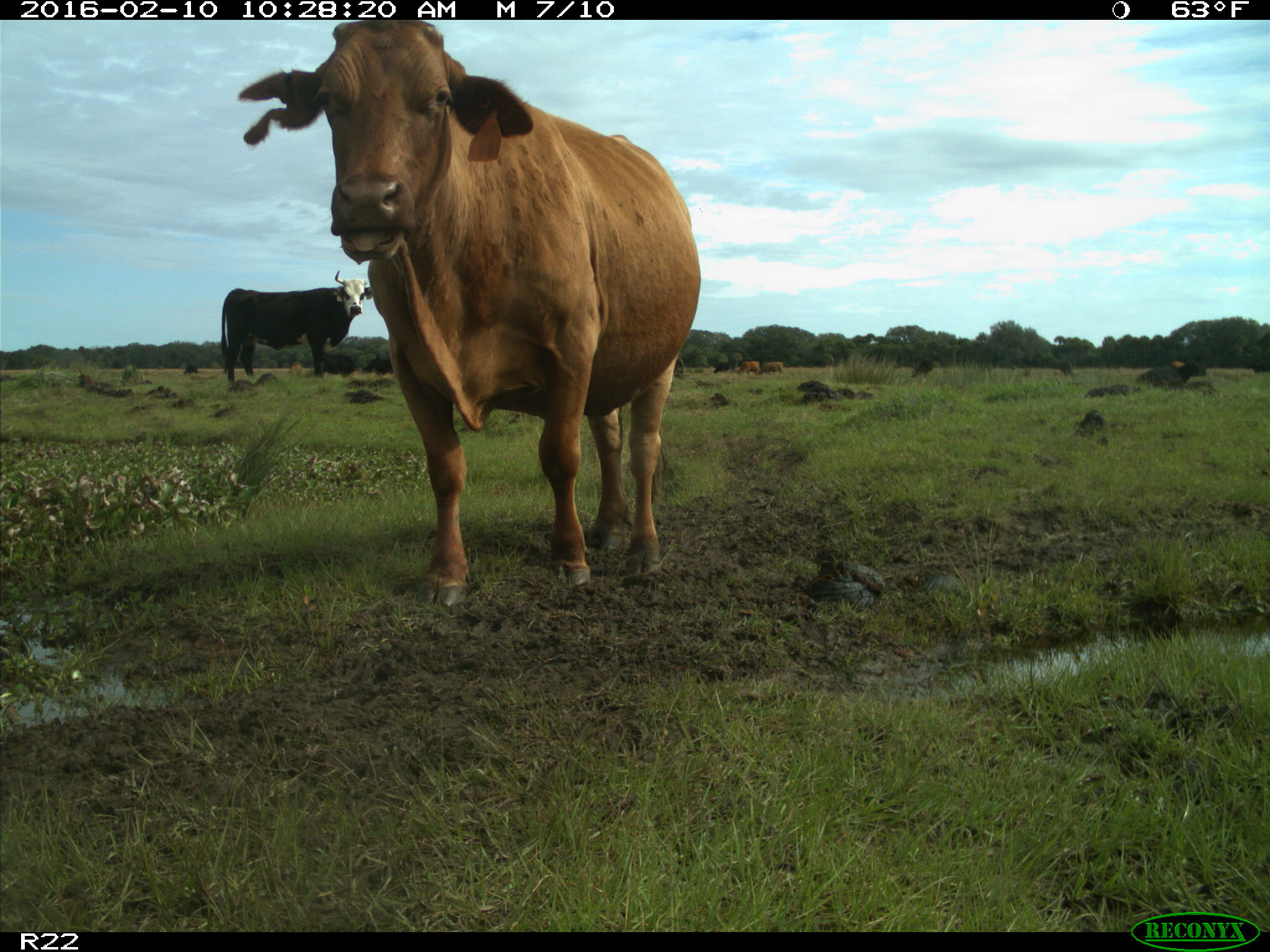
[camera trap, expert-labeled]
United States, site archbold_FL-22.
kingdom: Animalia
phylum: Chordata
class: Mammalia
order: Artiodactyla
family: Bovidae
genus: Bos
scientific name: Bos taurus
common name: domestic cow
Bos taurus (domestic cow).